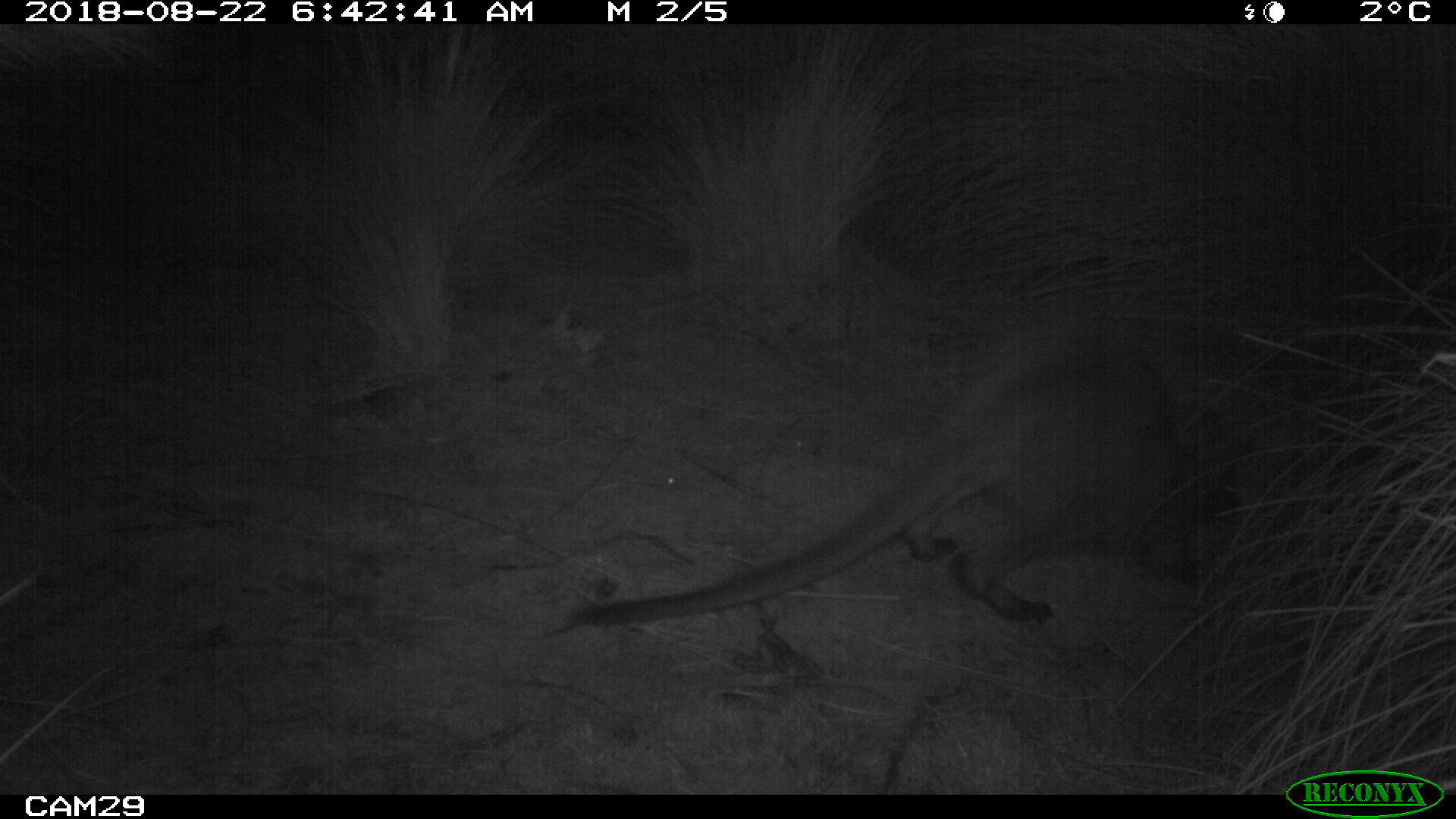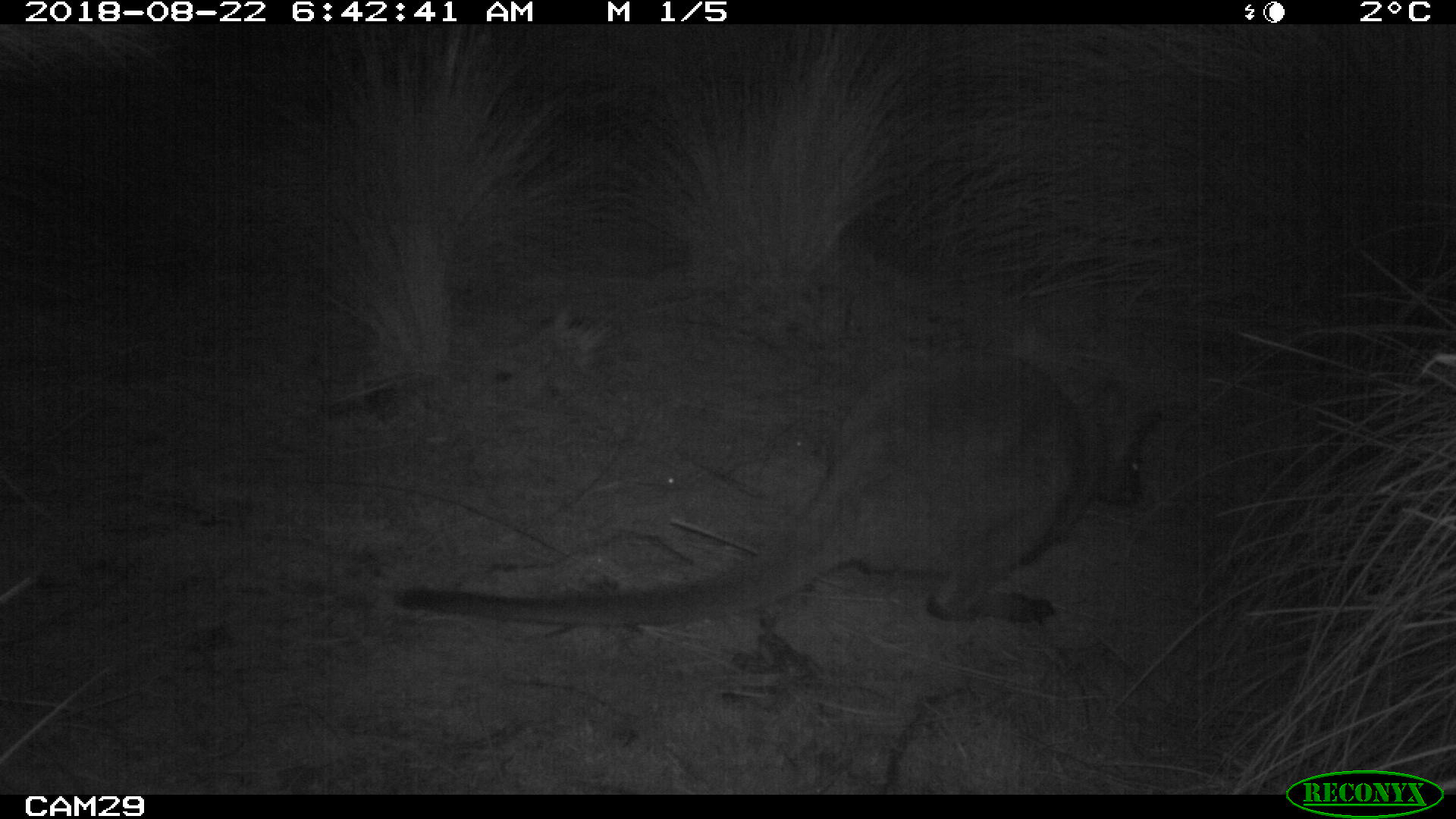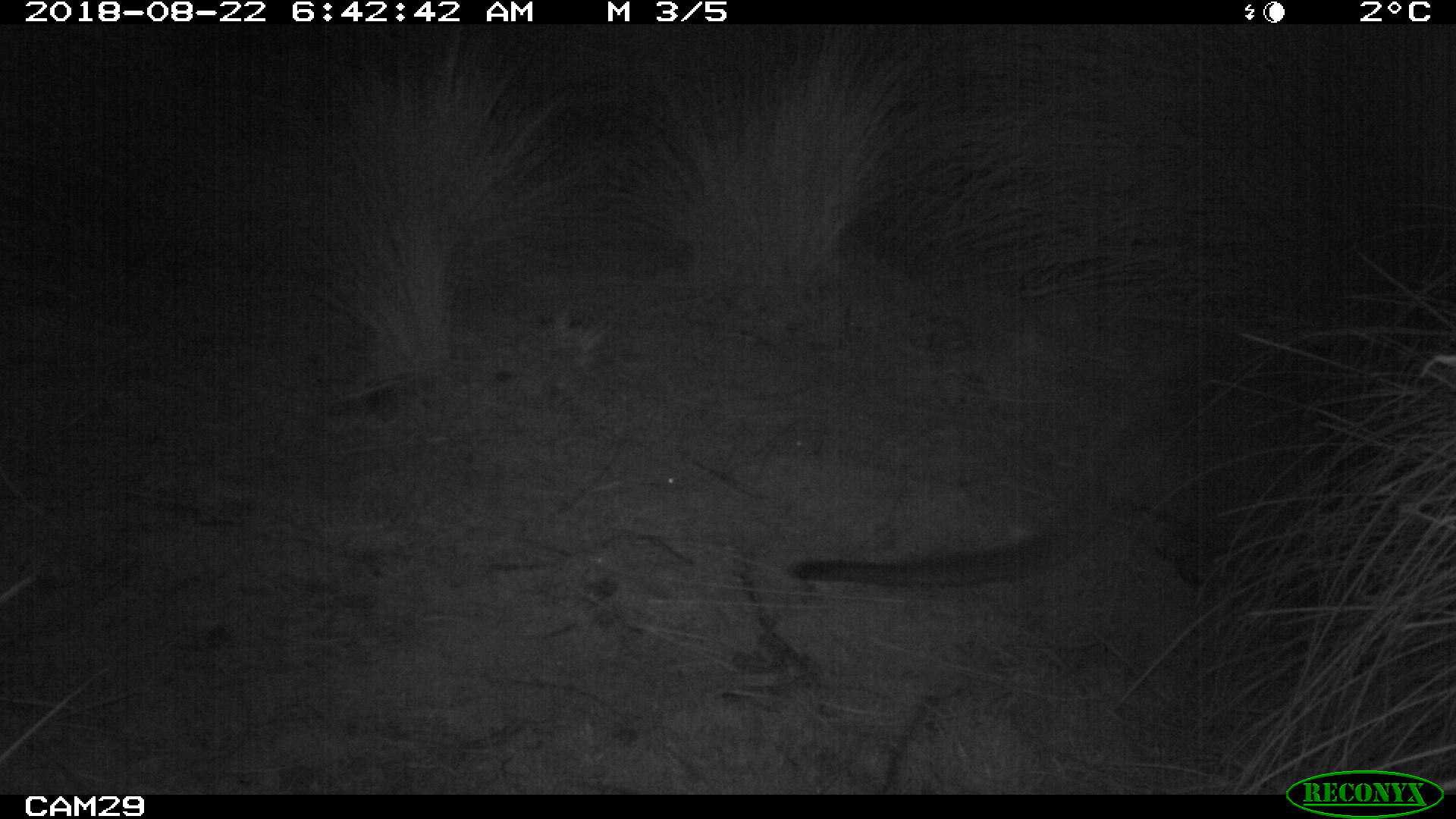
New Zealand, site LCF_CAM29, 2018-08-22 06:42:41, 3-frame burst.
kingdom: Animalia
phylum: Chordata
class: Mammalia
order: Diprotodontia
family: Macropodidae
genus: Notamacropus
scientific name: Notamacropus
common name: wallaby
Wallaby (Notamacropus).